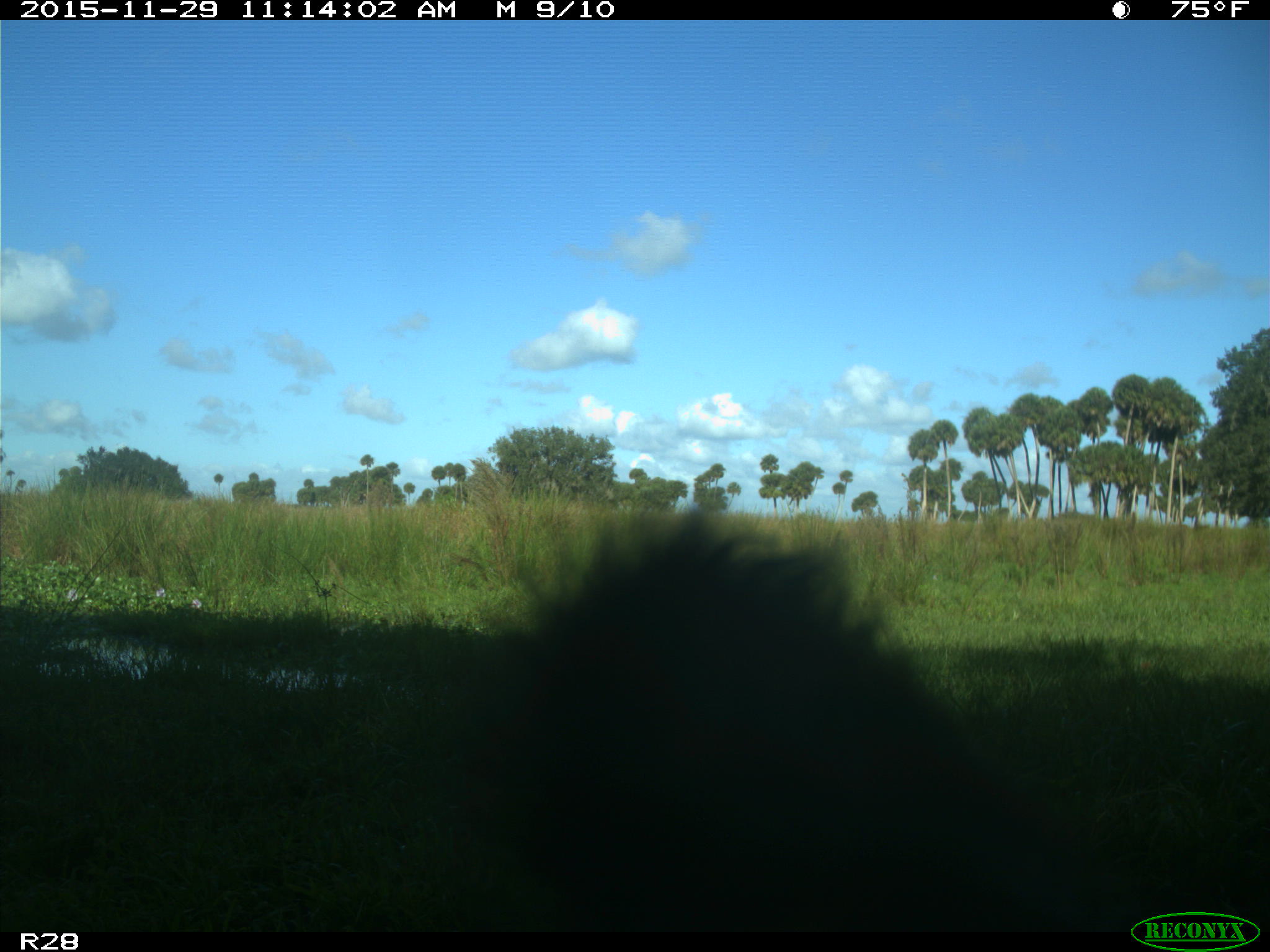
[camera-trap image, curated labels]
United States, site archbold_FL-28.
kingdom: Animalia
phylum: Chordata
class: Mammalia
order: Artiodactyla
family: Bovidae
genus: Bos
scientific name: Bos taurus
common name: domestic cow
Bos taurus (domestic cow).